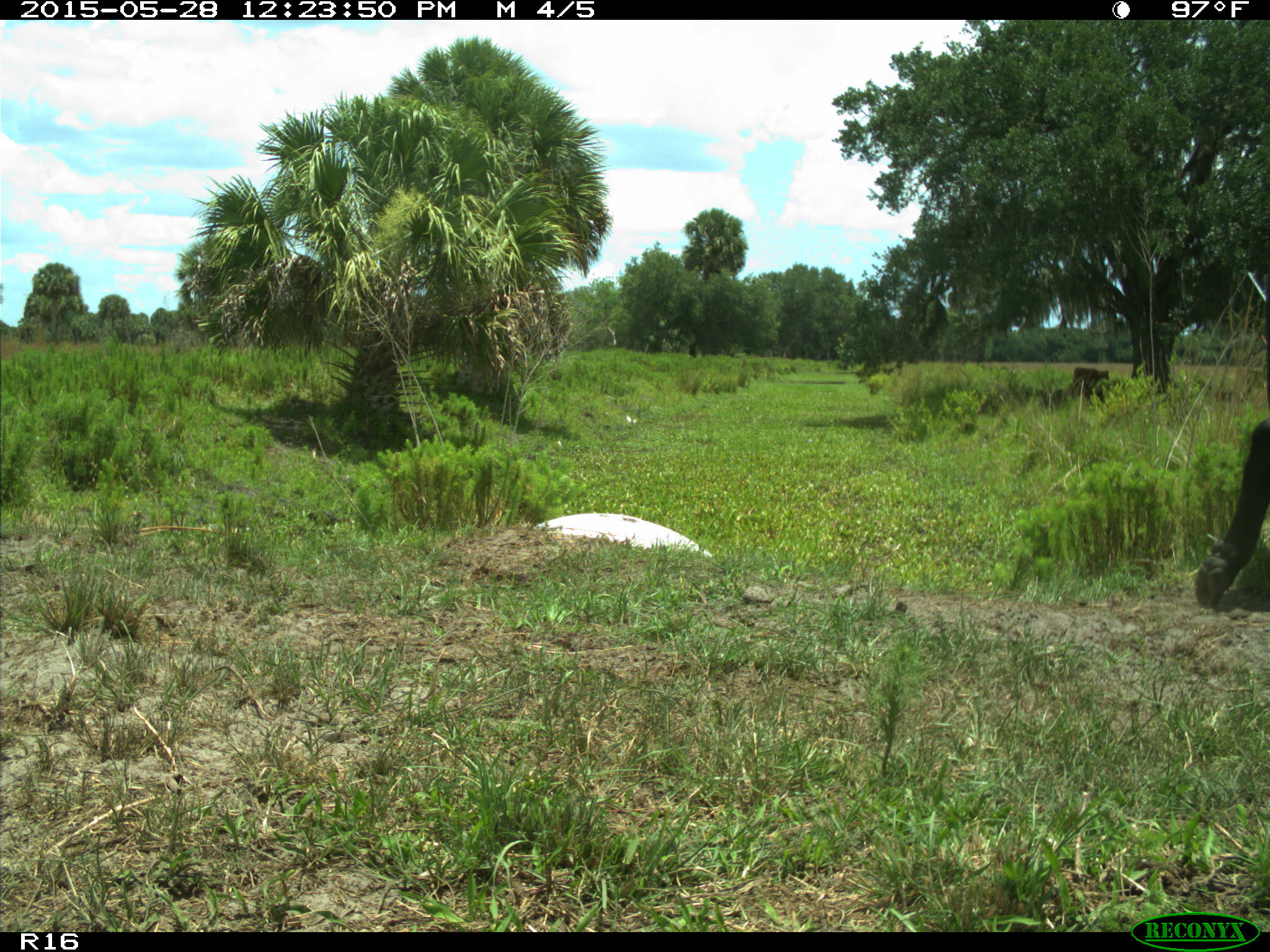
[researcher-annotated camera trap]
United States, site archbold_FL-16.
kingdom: Animalia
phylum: Chordata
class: Mammalia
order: Artiodactyla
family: Bovidae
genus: Bos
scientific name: Bos taurus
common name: domestic cow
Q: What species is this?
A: Bos taurus (domestic cow).